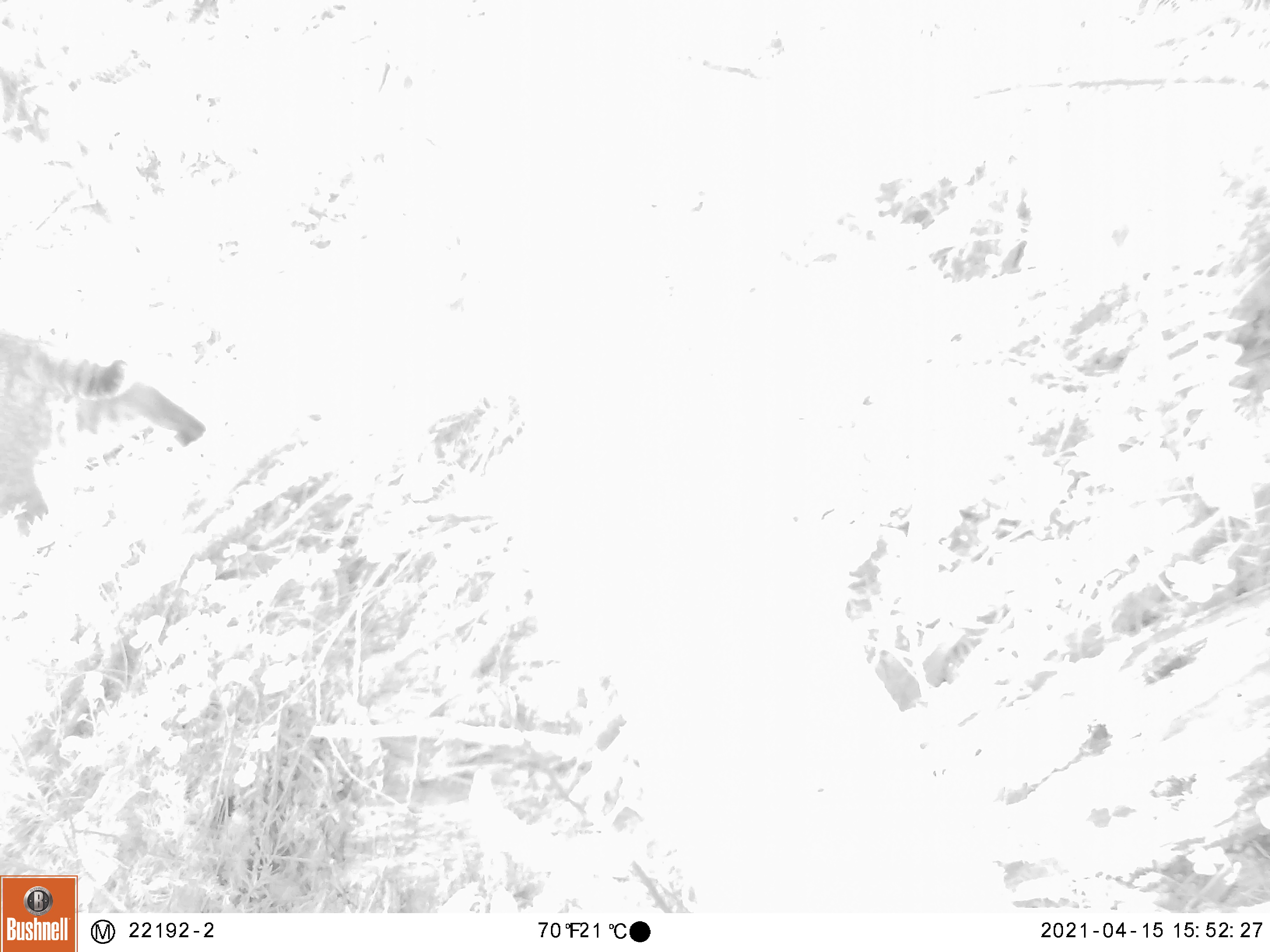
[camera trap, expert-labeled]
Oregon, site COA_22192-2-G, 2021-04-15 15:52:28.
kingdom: Animalia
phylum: Chordata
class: Mammalia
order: Carnivora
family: Felidae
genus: Lynx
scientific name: Lynx rufus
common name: bobcat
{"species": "bobcat (Lynx rufus)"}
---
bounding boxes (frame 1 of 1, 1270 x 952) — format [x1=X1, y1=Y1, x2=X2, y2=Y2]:
bobcat: [x1=0, y1=325, x2=216, y2=536]